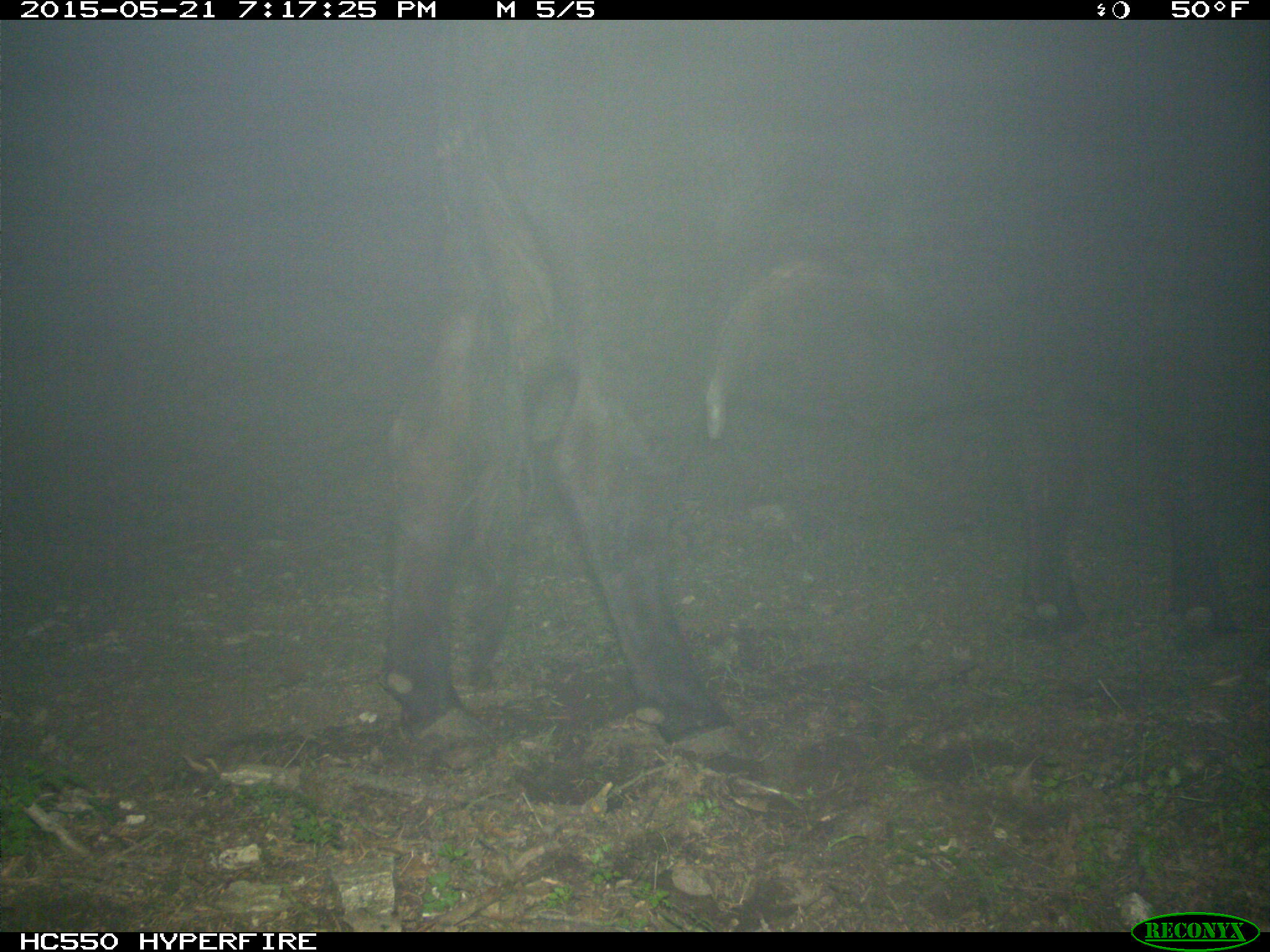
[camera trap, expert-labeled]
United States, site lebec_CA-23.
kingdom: Animalia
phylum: Chordata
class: Mammalia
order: Artiodactyla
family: Bovidae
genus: Bos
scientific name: Bos taurus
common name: domestic cow